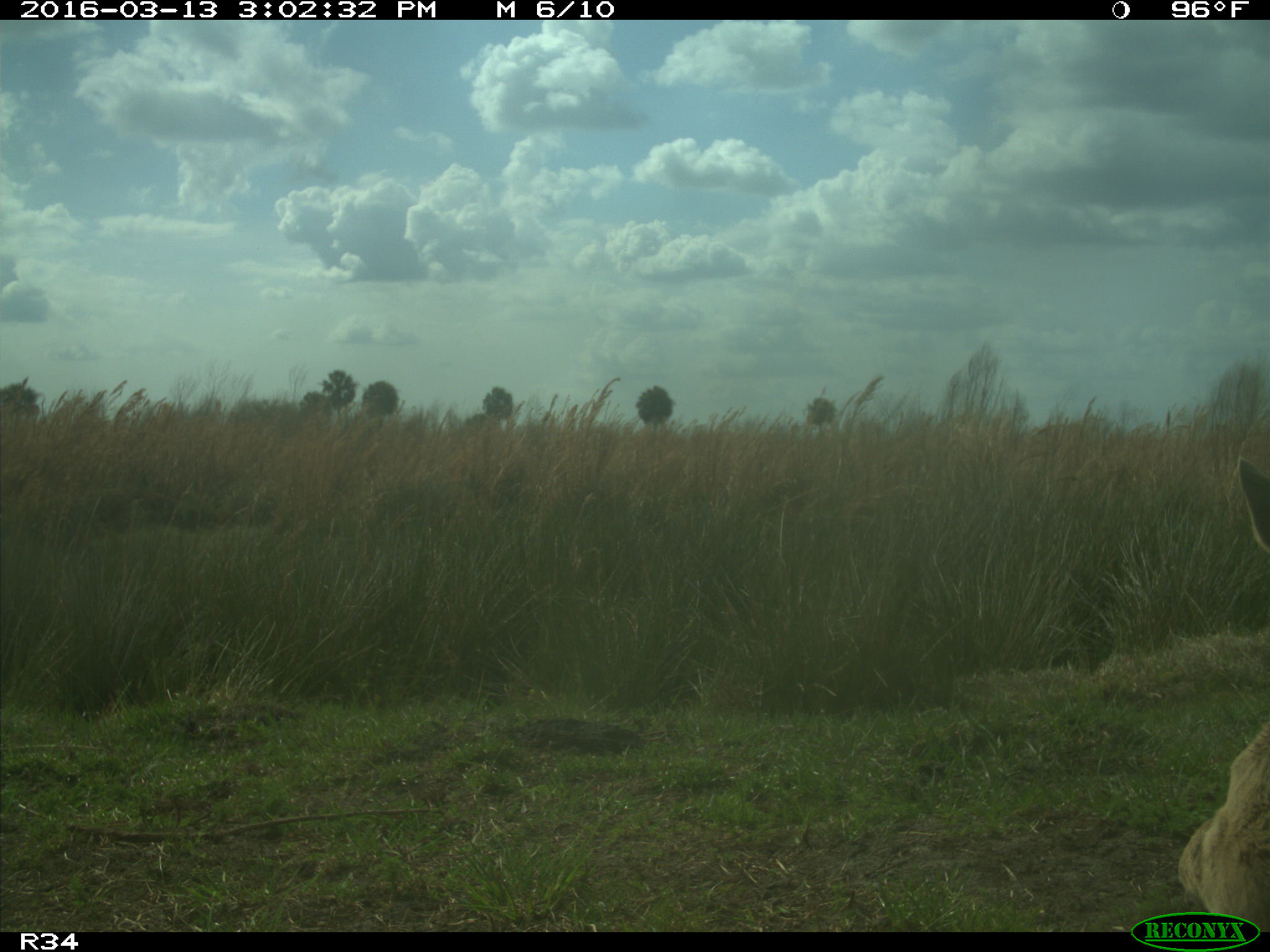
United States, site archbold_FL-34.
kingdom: Animalia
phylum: Chordata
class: Mammalia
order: Artiodactyla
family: Bovidae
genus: Bos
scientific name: Bos taurus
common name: domestic cow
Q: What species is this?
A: Bos taurus (domestic cow).